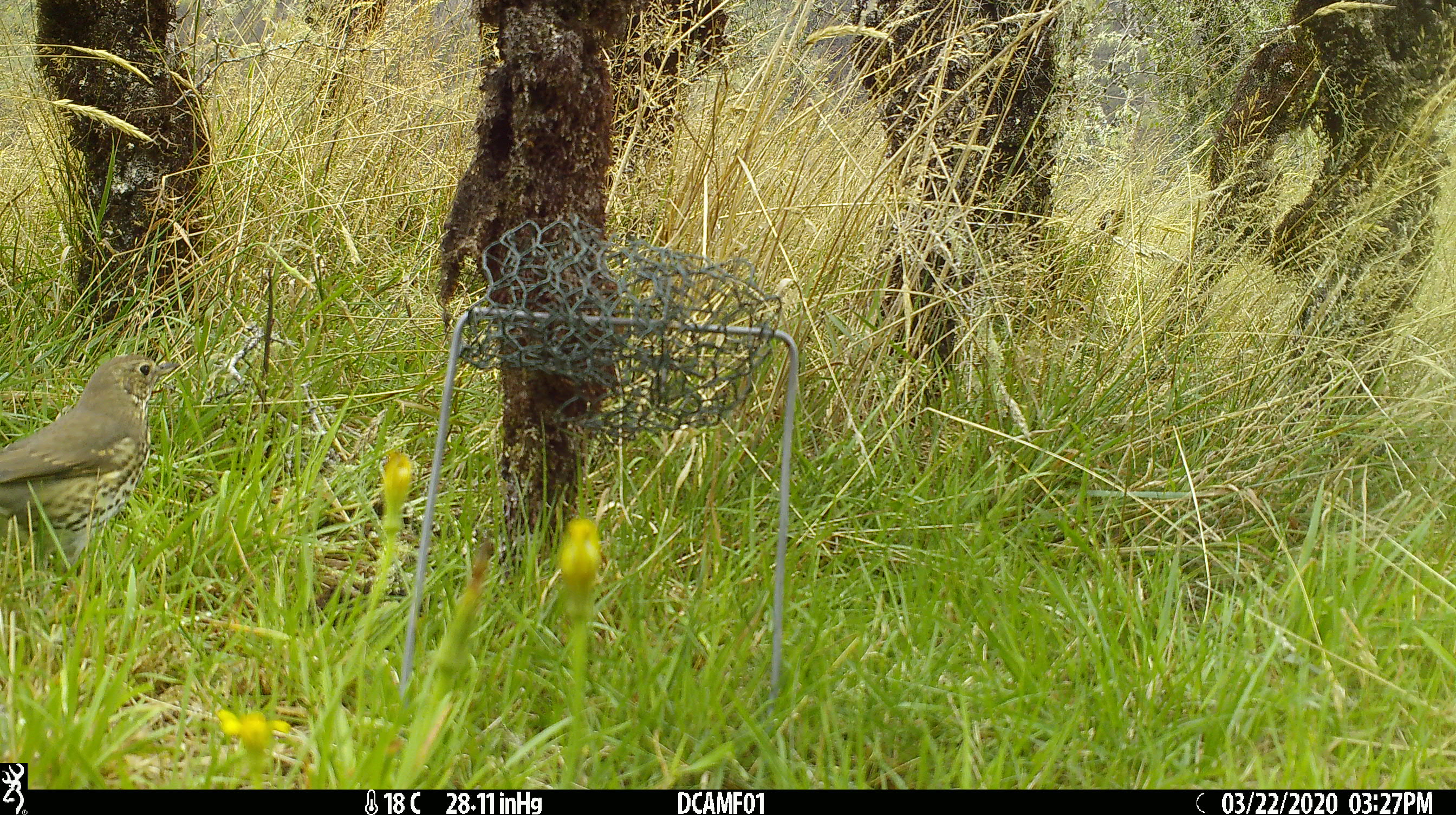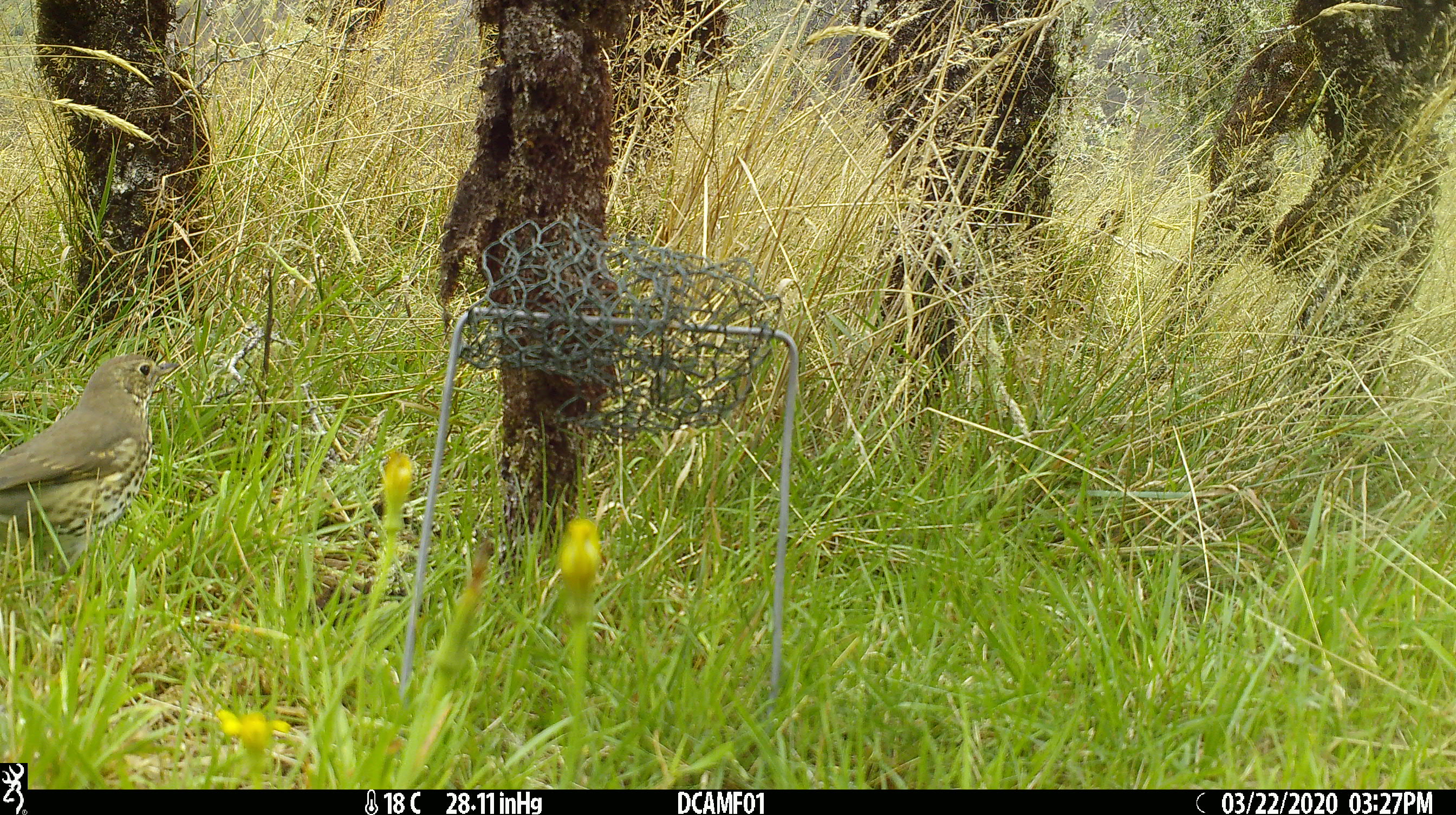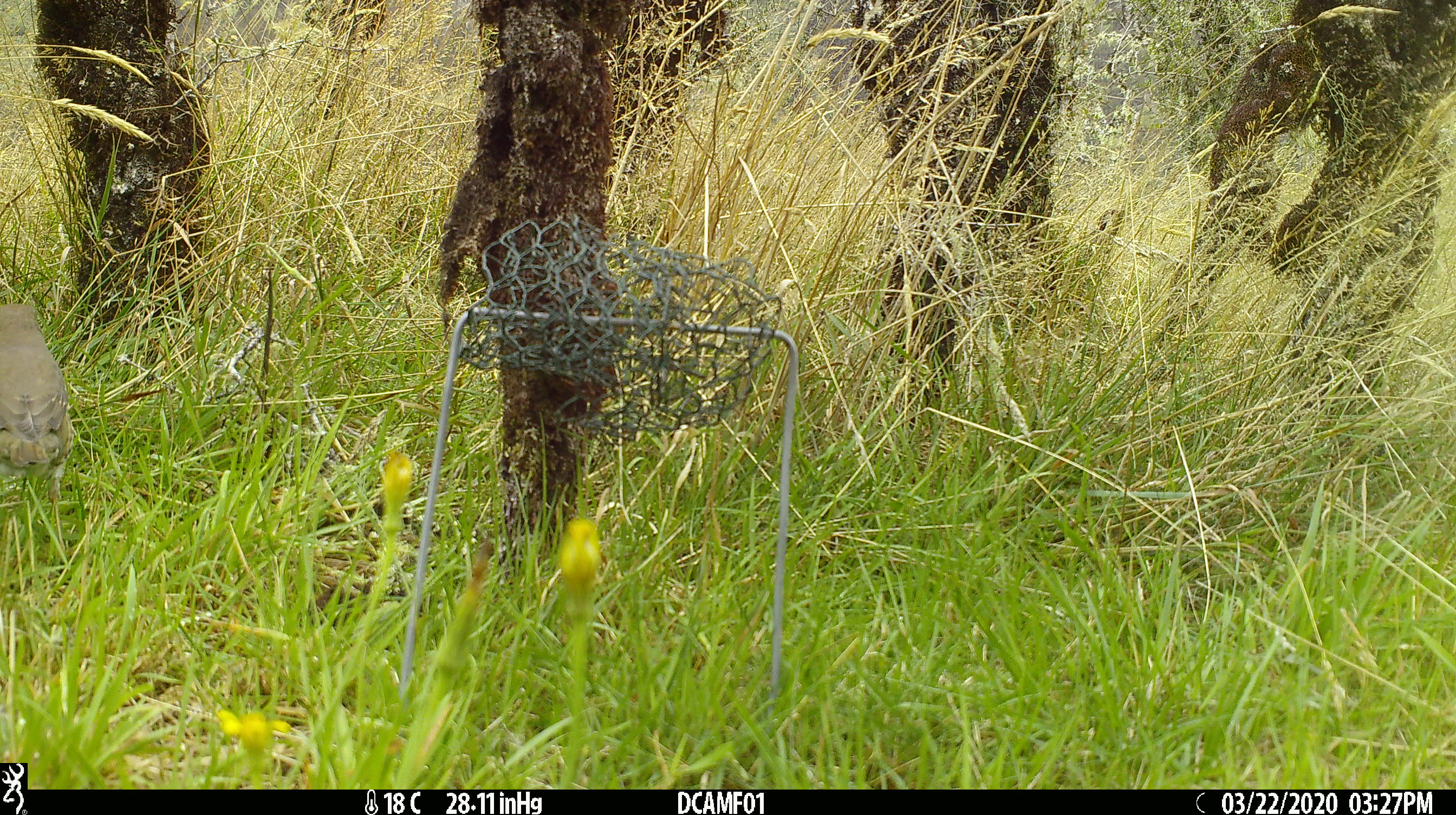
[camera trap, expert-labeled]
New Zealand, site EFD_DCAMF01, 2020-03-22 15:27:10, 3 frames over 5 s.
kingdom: Animalia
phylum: Chordata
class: Aves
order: Passeriformes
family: Turdidae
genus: Turdus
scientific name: Turdus philomelos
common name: song thrush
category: thrush